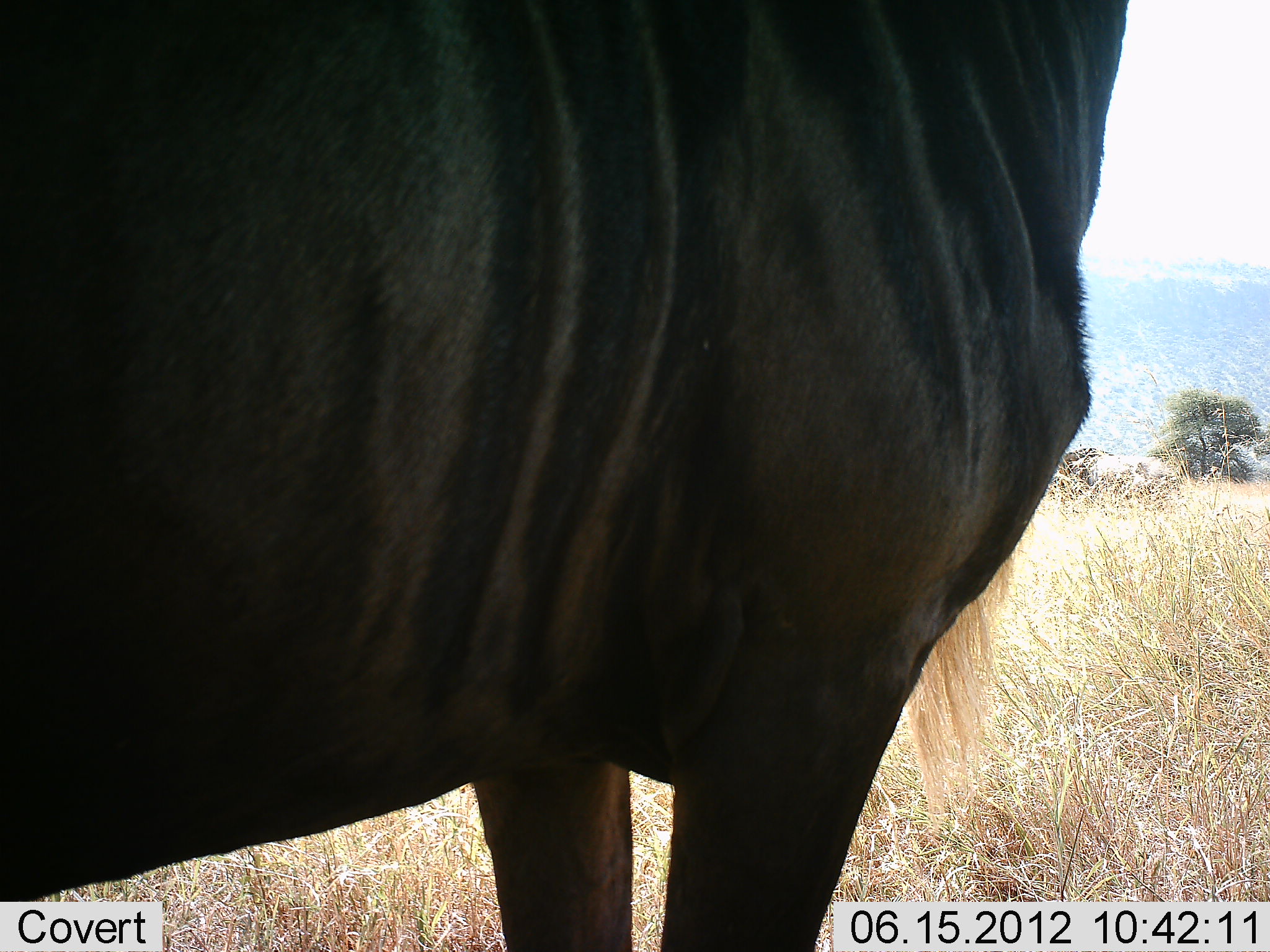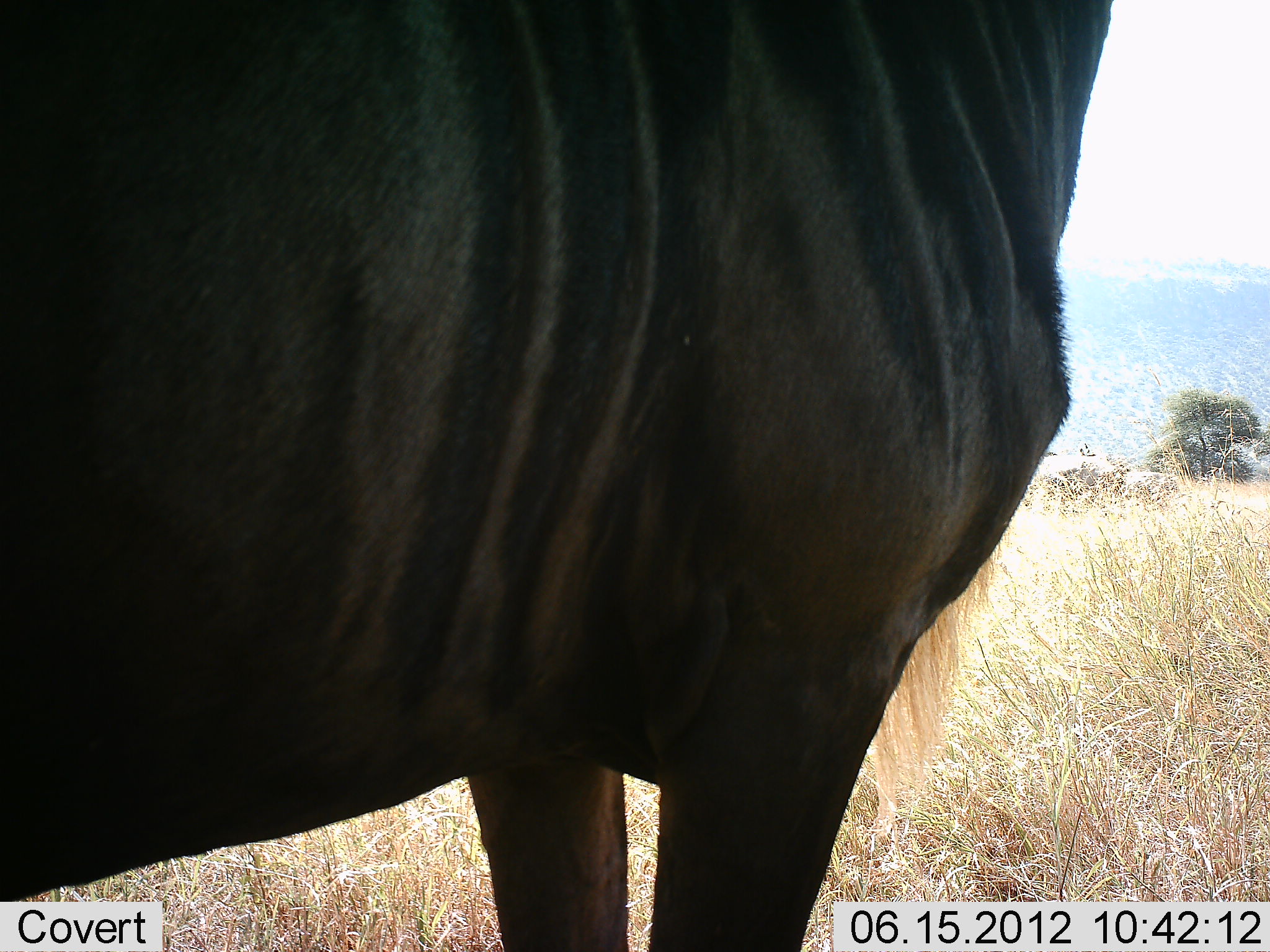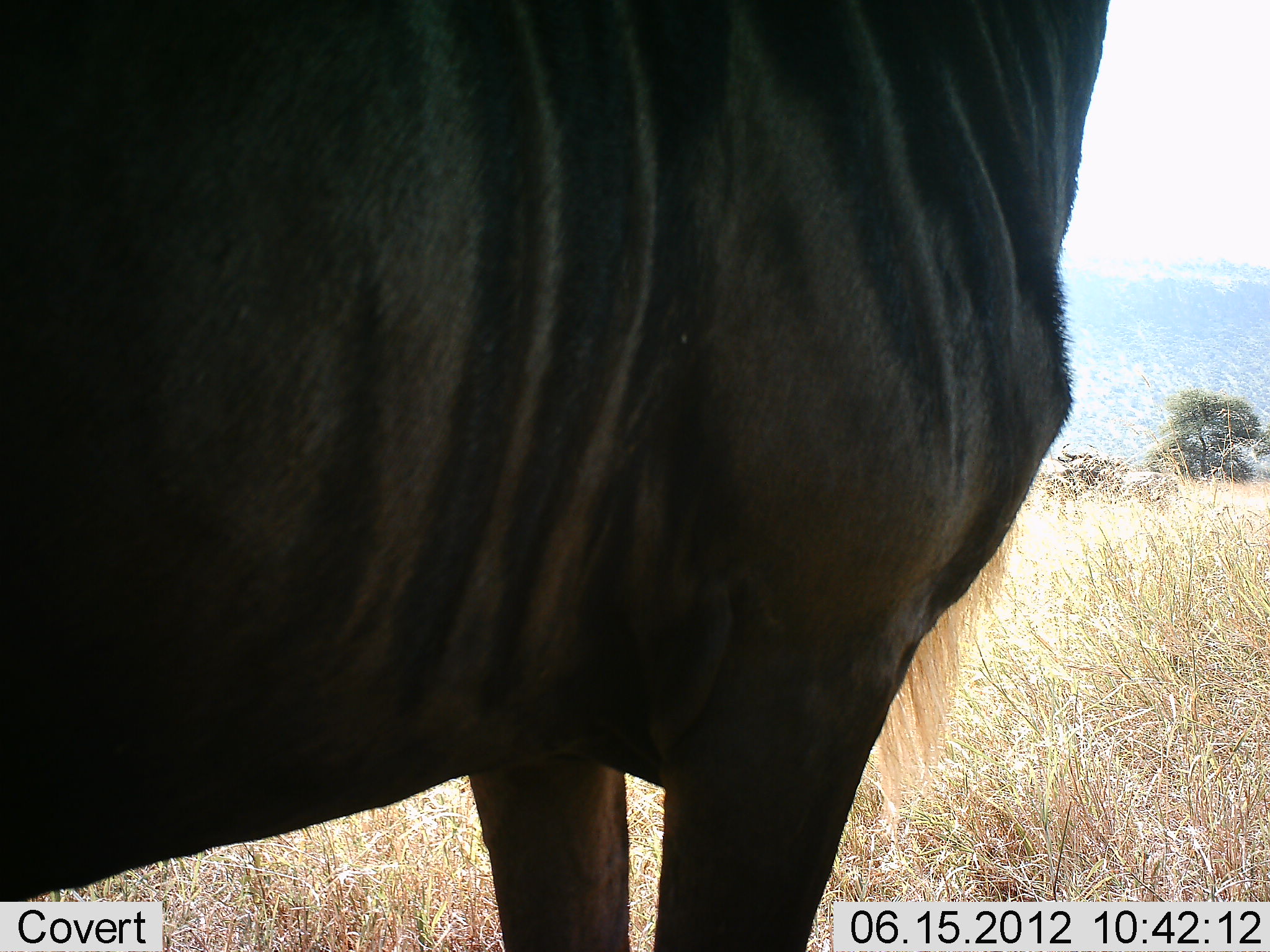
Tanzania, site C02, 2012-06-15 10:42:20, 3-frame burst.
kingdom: Animalia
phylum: Chordata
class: Mammalia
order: Artiodactyla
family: Bovidae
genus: Connochaetes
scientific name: Connochaetes taurinus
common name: blue wildebeest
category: wildebeest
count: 1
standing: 100%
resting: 0%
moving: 0%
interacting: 0%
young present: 0%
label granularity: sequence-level